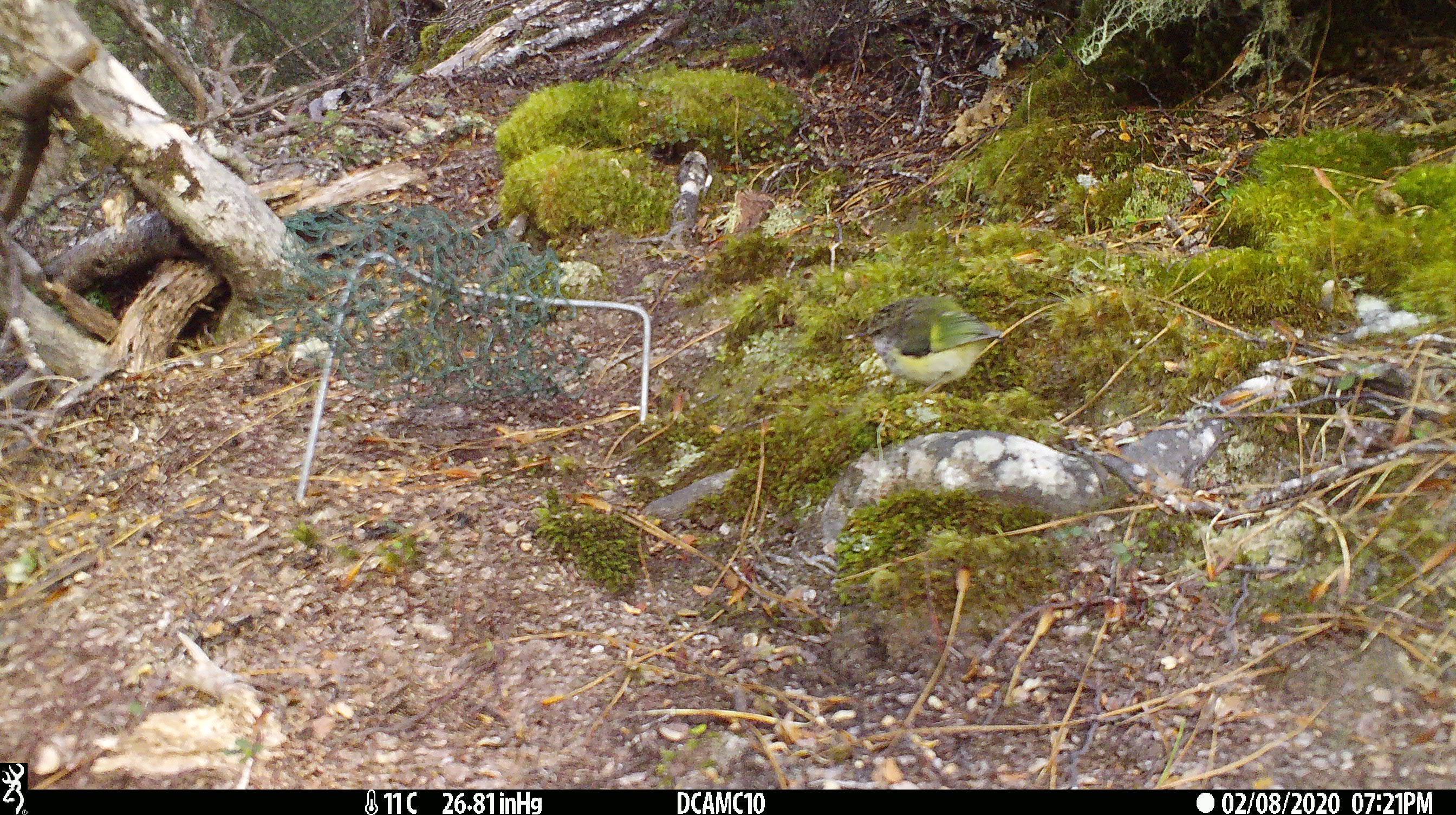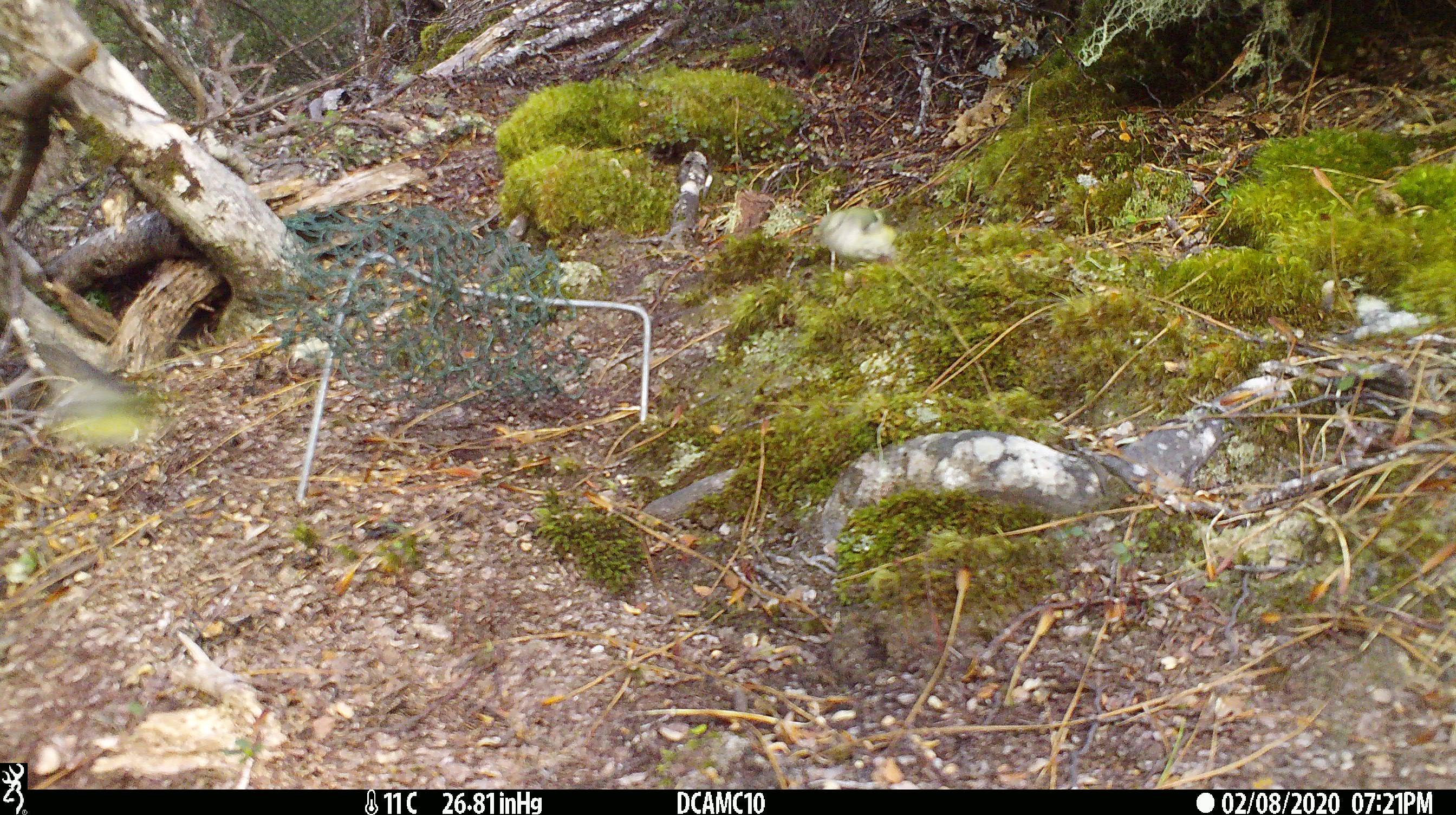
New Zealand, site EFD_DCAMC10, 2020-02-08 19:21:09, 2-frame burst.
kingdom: Animalia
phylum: Chordata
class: Aves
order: Passeriformes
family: Acanthisittidae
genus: Acanthisitta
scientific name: Acanthisitta chloris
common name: rifleman